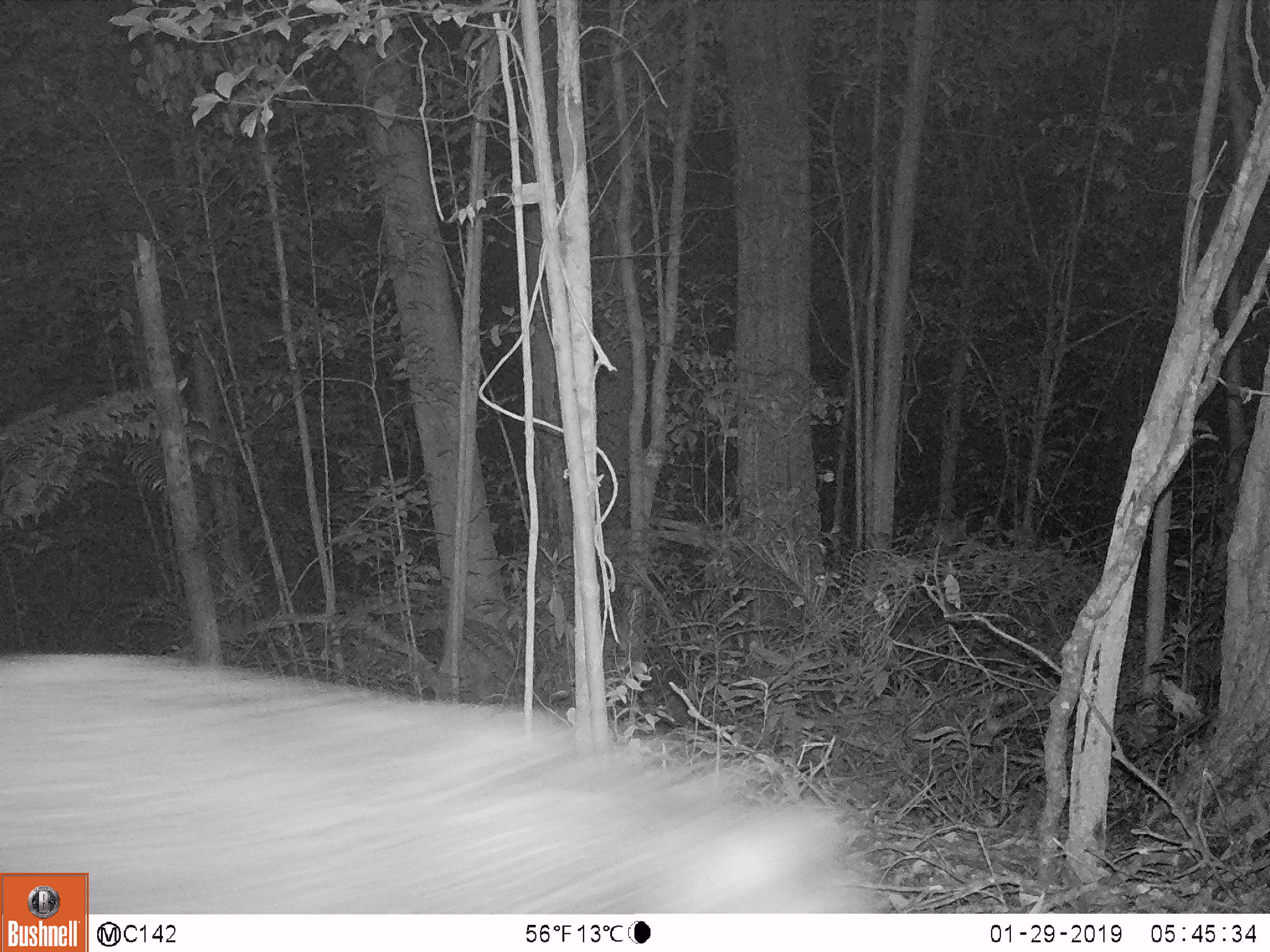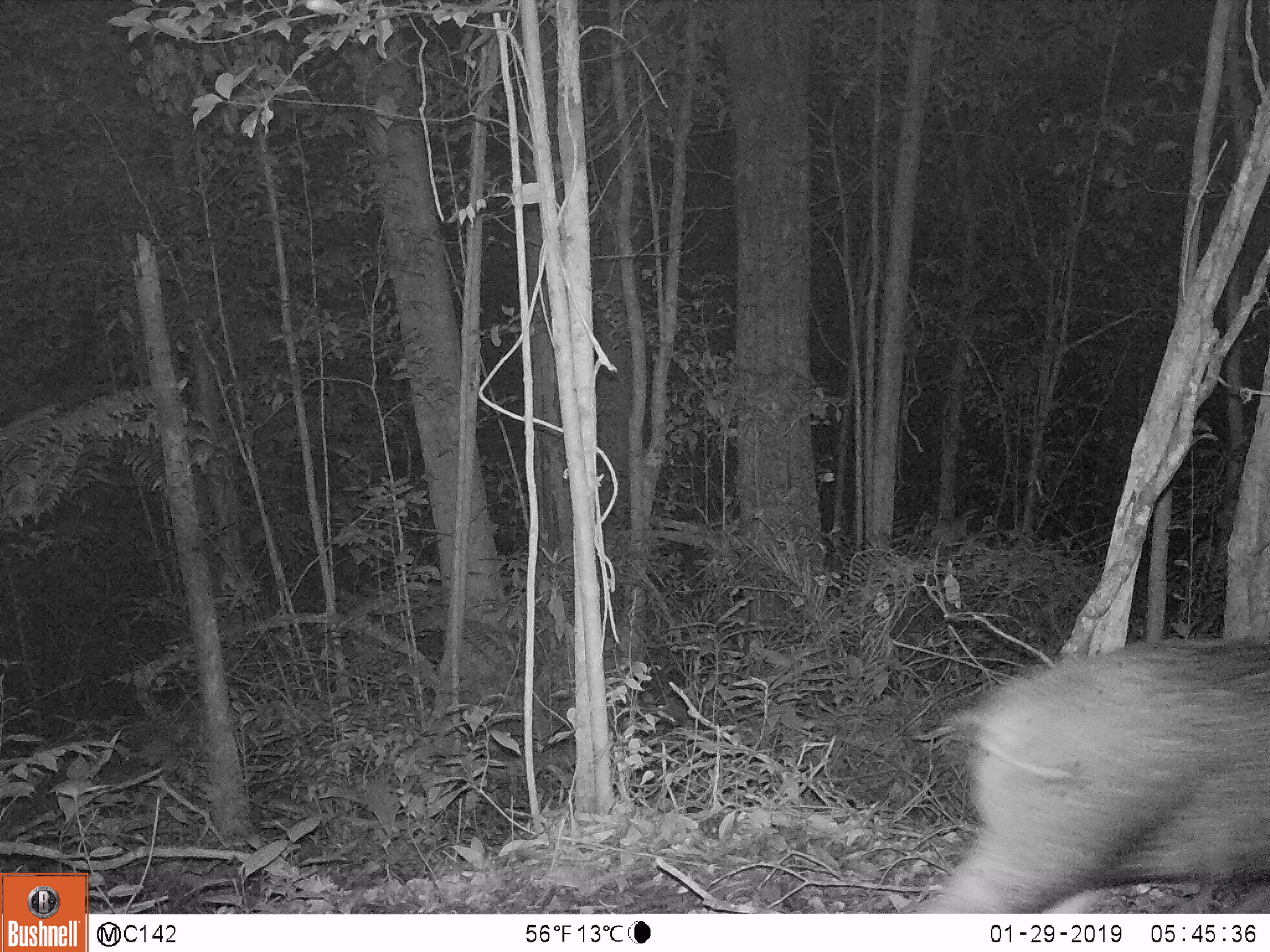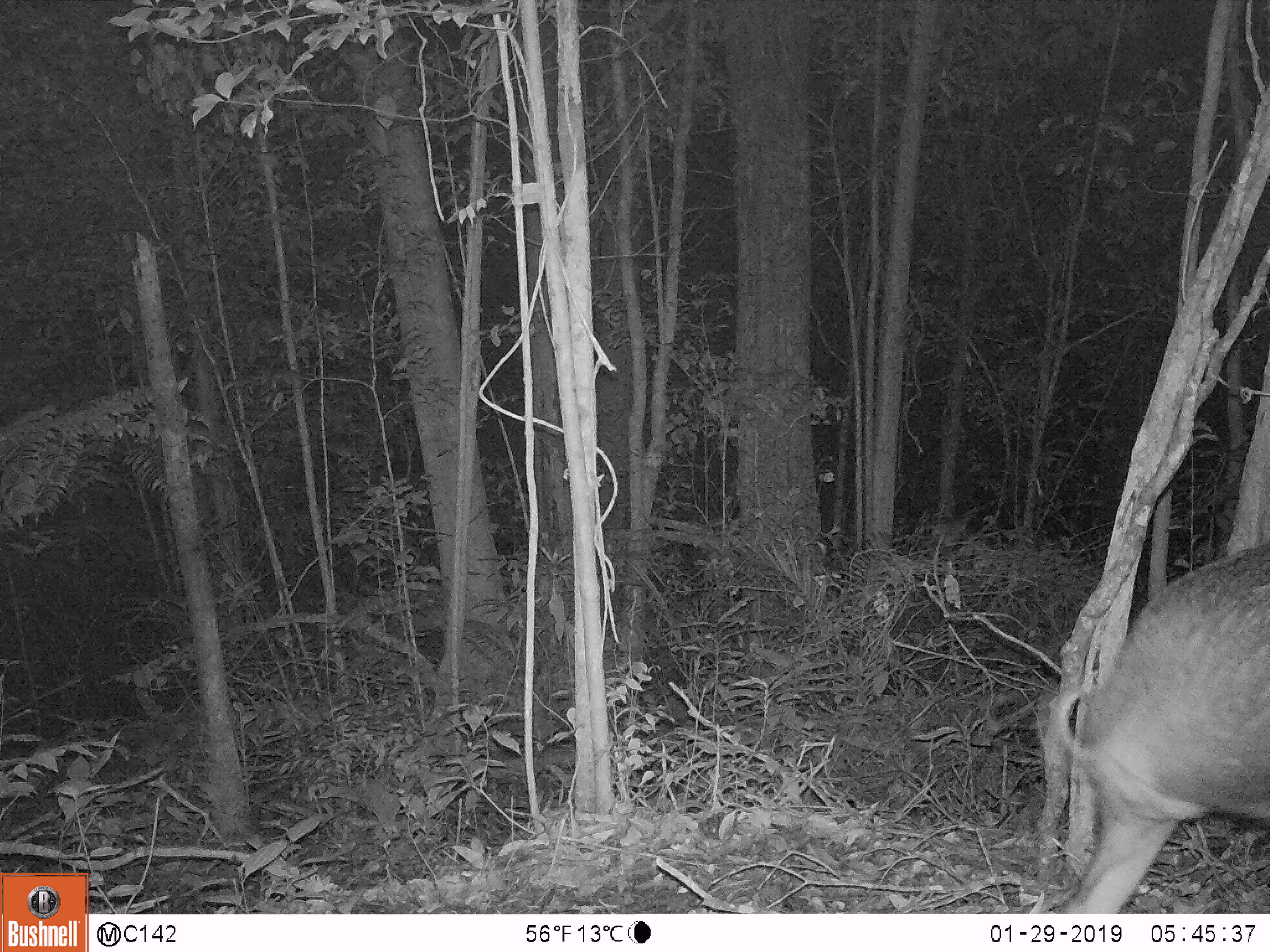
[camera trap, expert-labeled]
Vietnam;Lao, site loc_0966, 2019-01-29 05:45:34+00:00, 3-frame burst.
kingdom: Animalia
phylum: Chordata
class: Mammalia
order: Artiodactyla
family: Suidae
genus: Sus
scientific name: Sus scrofa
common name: eurasian wild pig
Eurasian wild pig (Sus scrofa). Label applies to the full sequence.